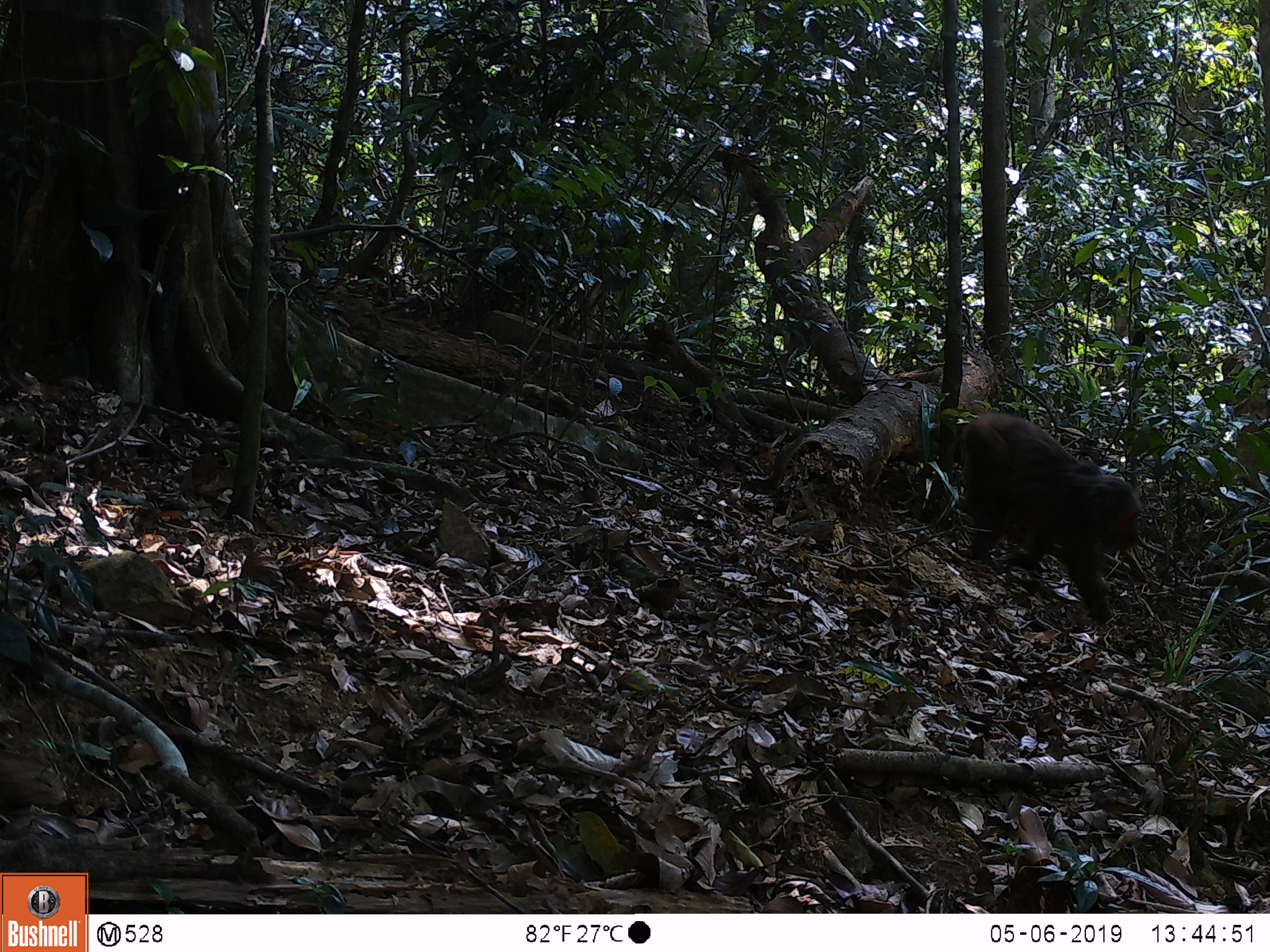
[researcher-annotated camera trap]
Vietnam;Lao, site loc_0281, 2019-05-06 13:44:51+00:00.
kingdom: Animalia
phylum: Chordata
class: Mammalia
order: Primates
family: Cercopithecidae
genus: Macaca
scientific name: Macaca arctoides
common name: stump-tailed macaque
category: stump tailed macaque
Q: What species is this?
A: Stump tailed macaque (stump-tailed macaque) (Macaca arctoides).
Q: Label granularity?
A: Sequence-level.